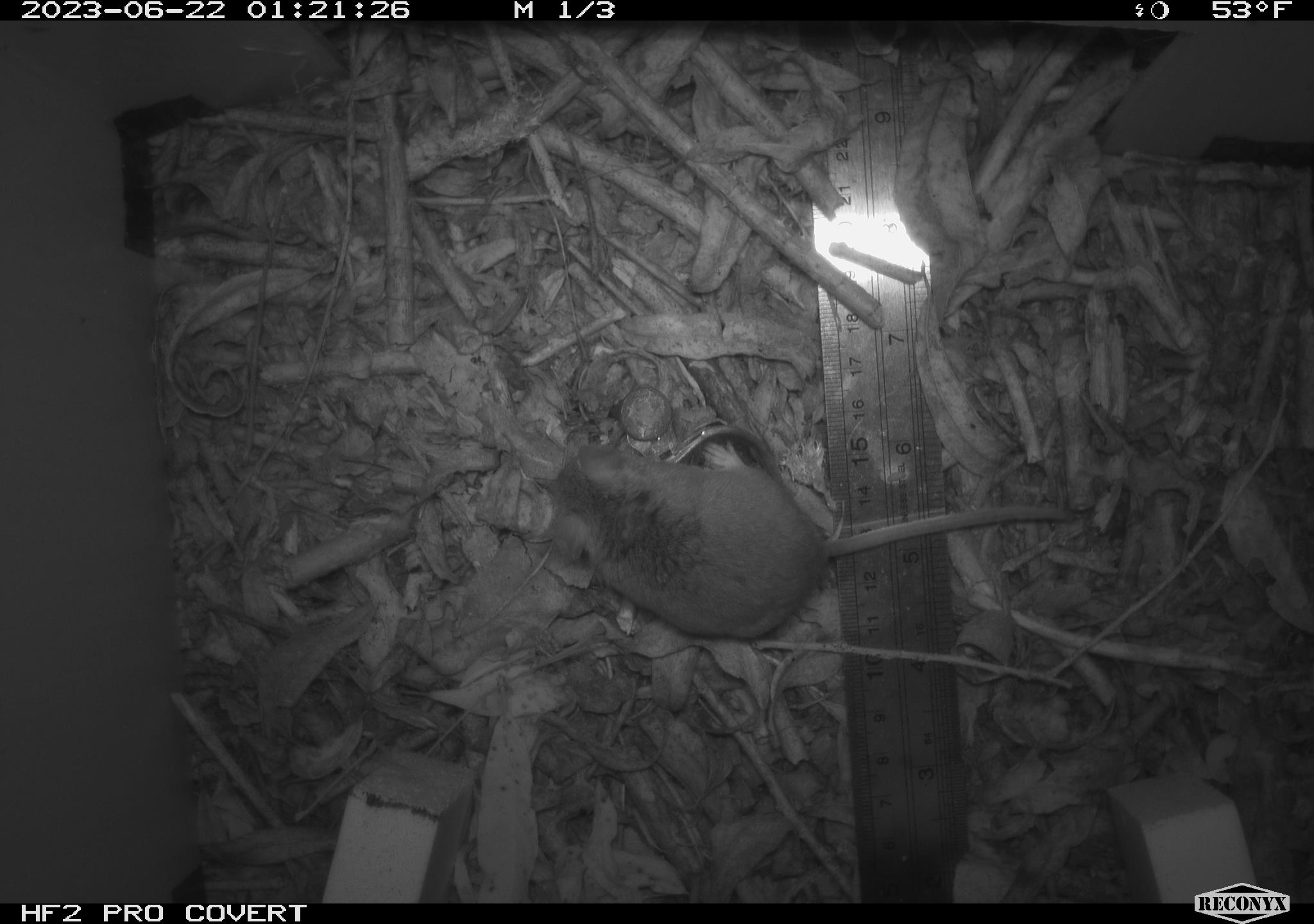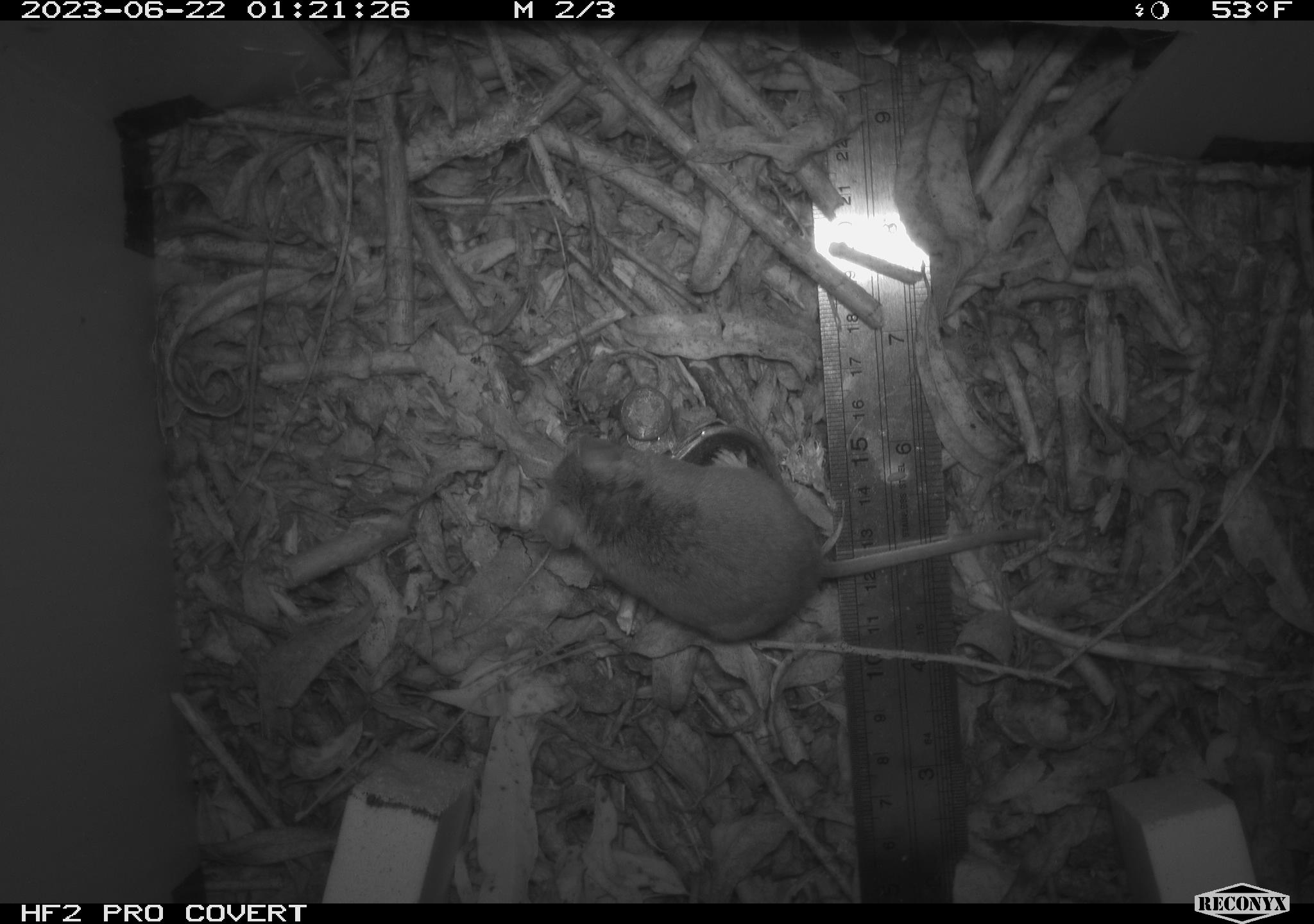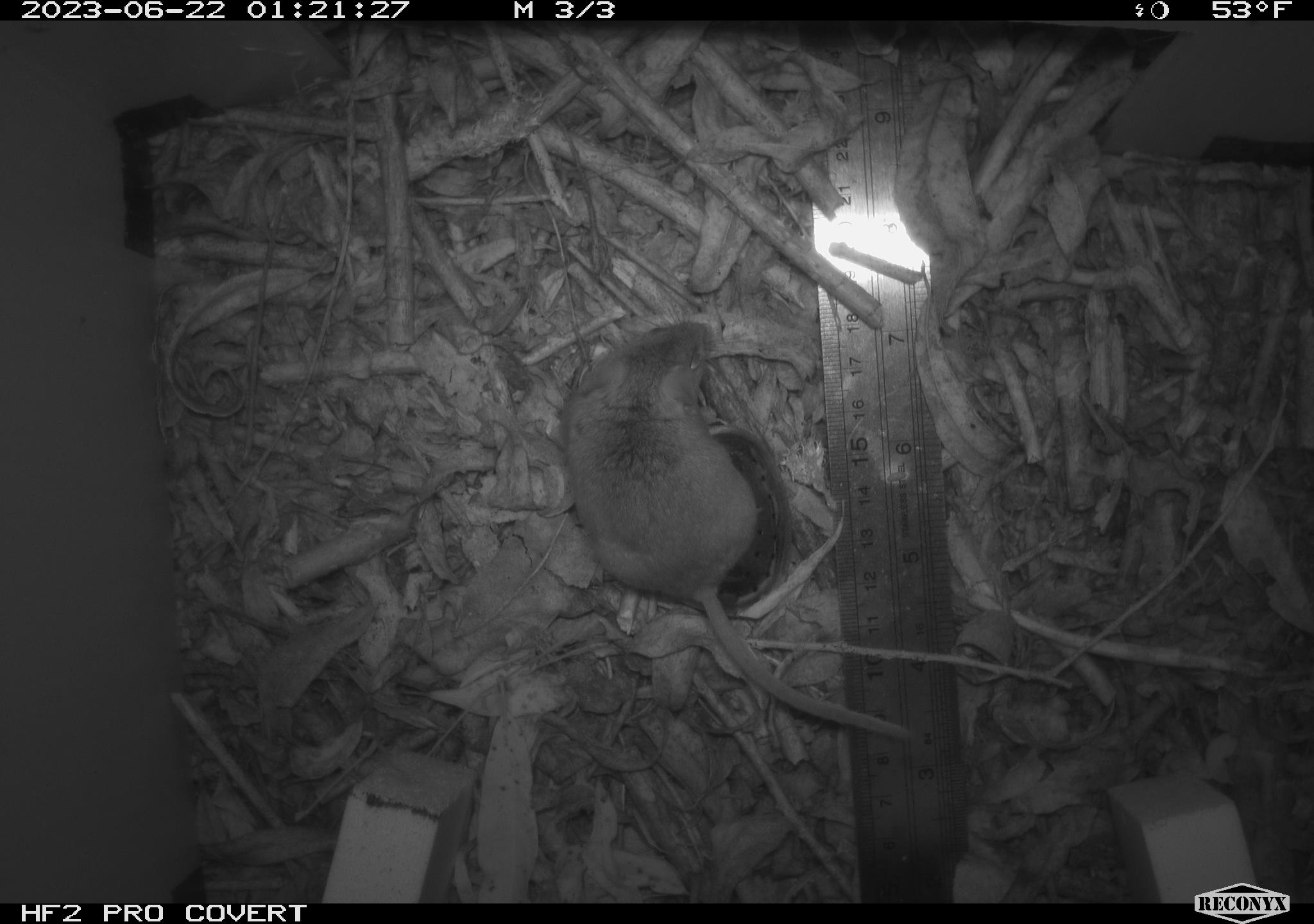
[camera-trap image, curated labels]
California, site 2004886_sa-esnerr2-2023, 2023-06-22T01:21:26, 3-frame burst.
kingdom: Animalia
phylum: Chordata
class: Mammalia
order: Rodentia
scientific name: Rodentia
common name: mouse species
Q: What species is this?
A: Mouse species (Rodentia).